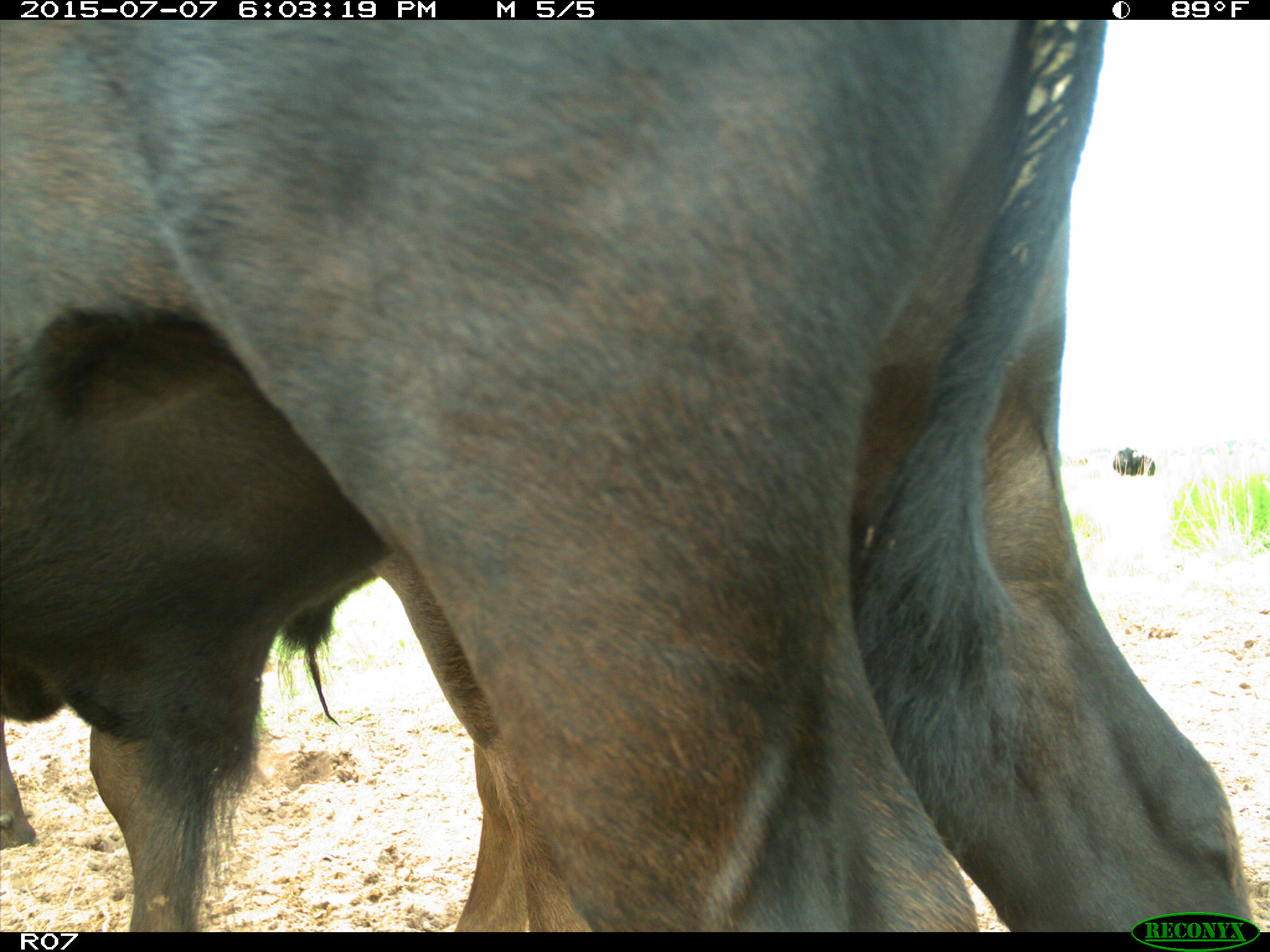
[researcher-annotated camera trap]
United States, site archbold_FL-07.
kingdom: Animalia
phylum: Chordata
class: Mammalia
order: Artiodactyla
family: Bovidae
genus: Bos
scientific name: Bos taurus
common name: domestic cow